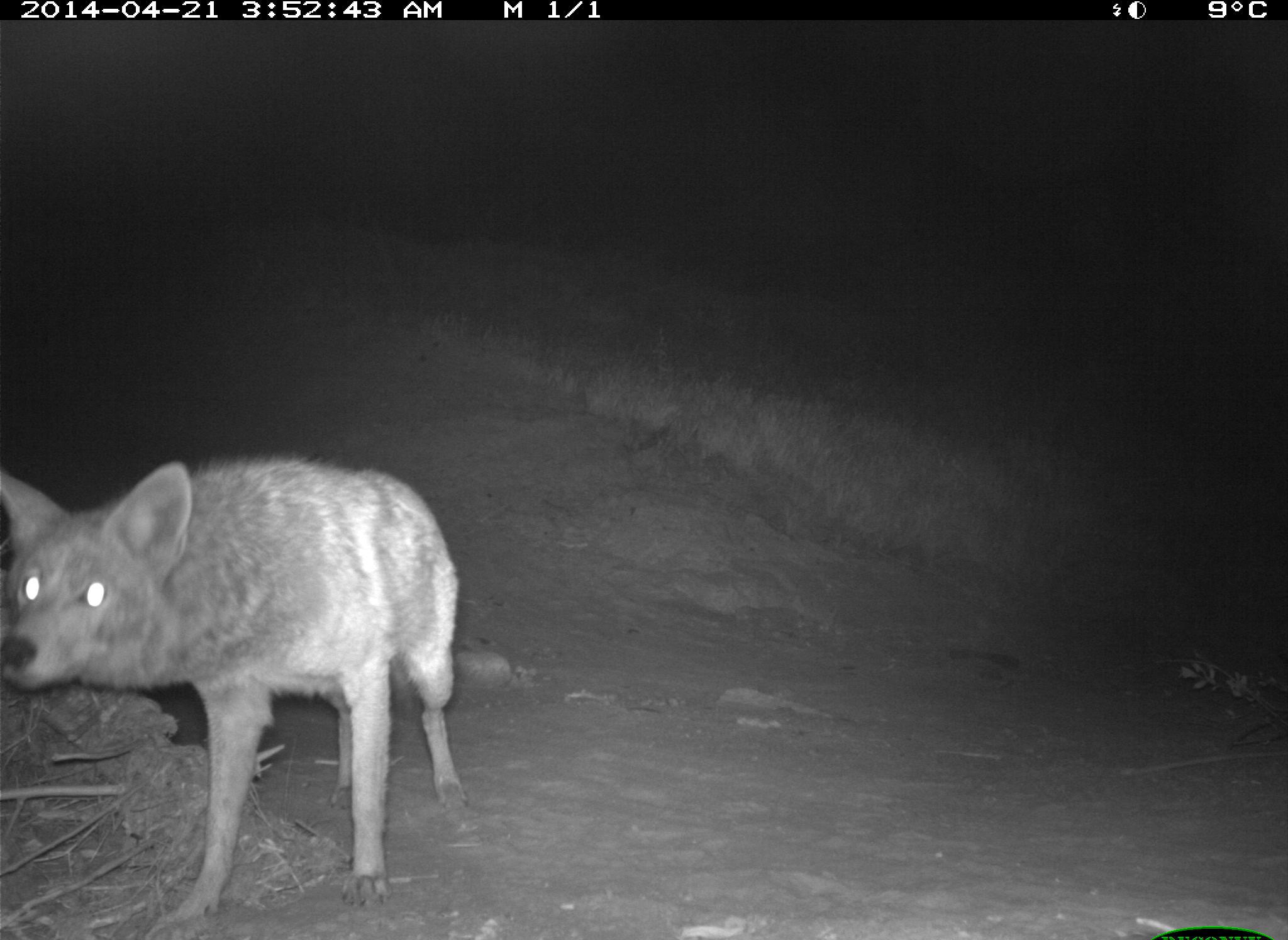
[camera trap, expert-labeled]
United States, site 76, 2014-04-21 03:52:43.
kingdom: Animalia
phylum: Chordata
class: Mammalia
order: Carnivora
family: Canidae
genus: Canis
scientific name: Canis latrans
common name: coyote